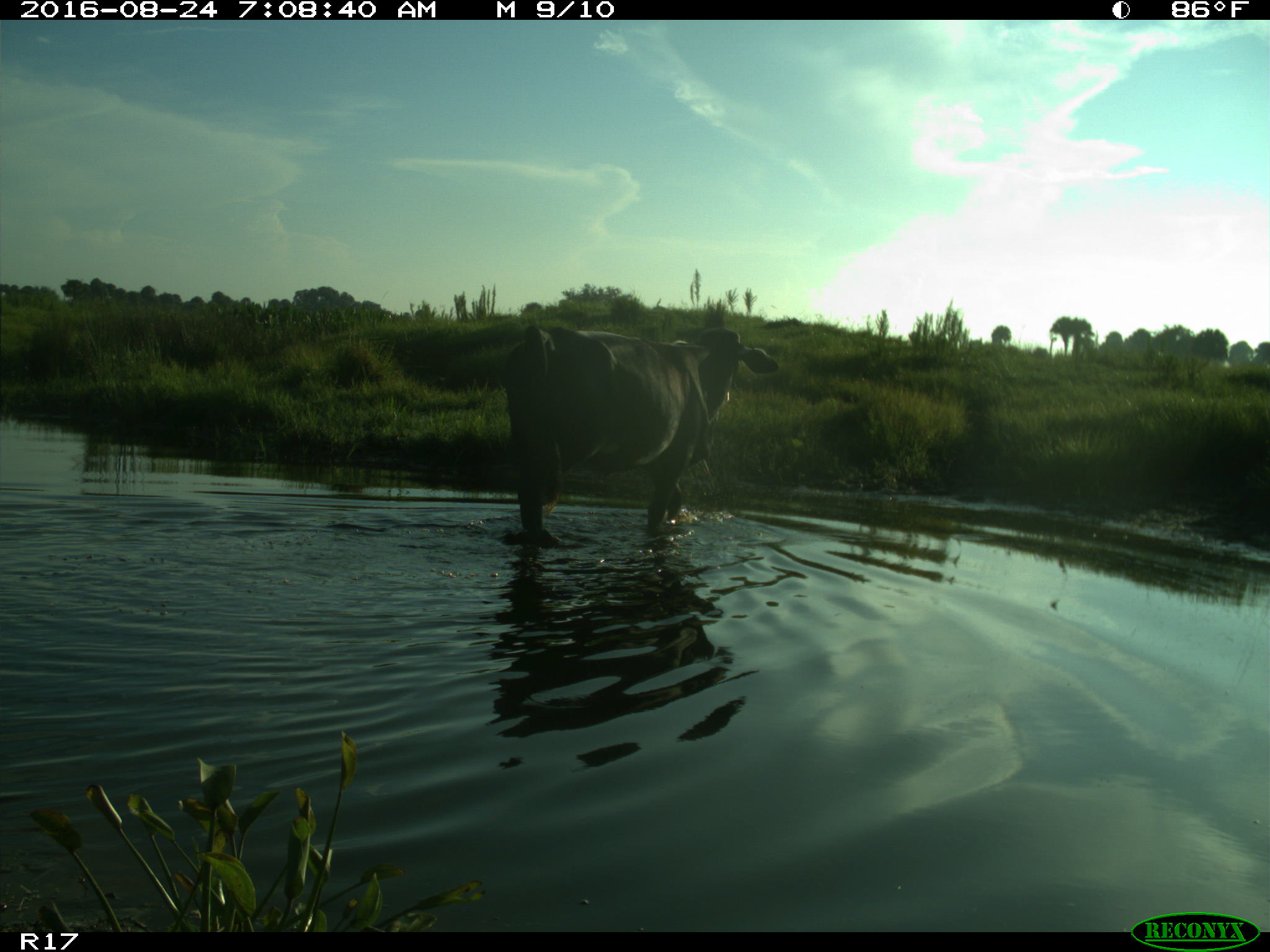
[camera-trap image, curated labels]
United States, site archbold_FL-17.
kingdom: Animalia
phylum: Chordata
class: Mammalia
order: Artiodactyla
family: Bovidae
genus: Bos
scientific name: Bos taurus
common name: domestic cow